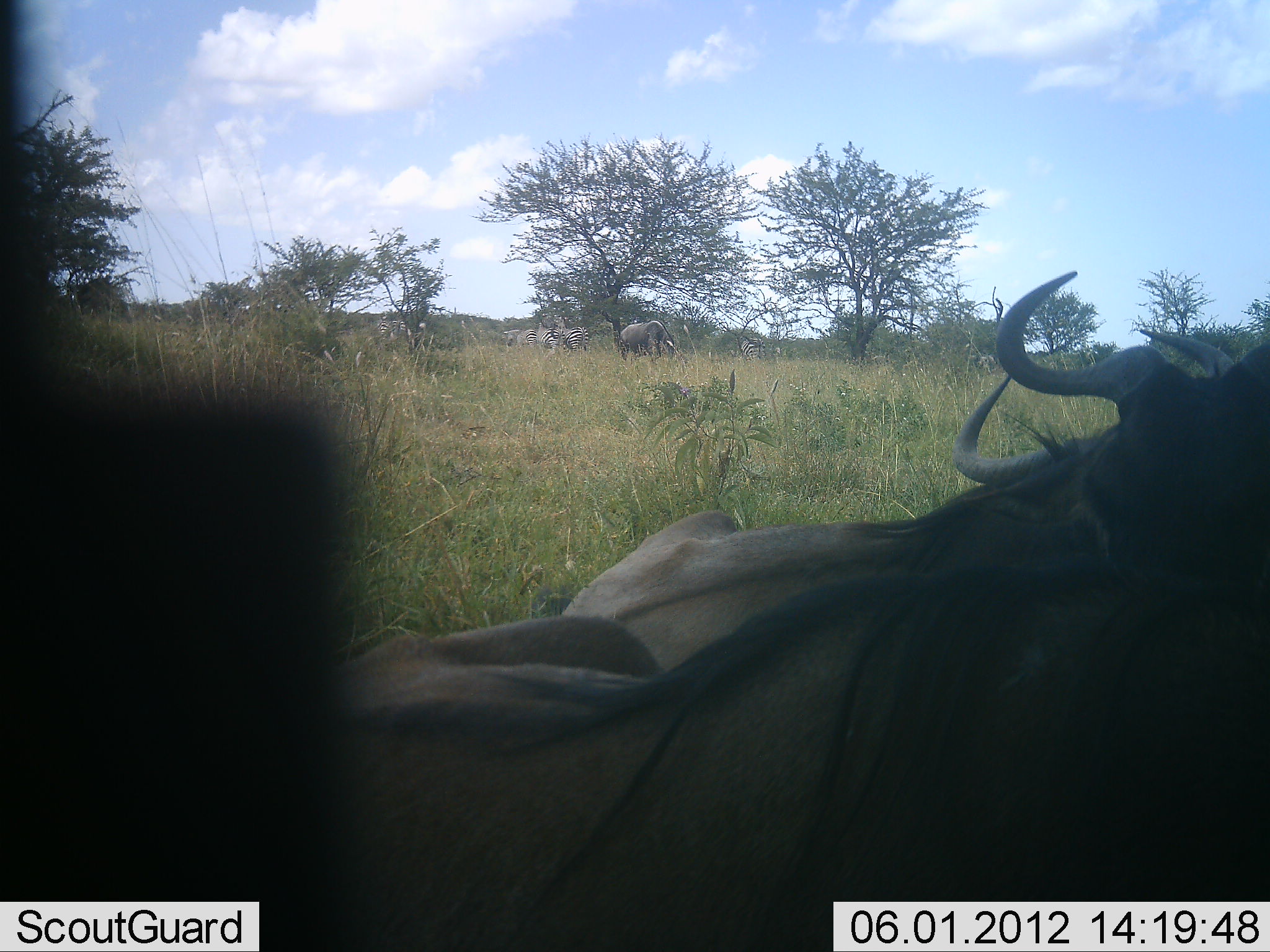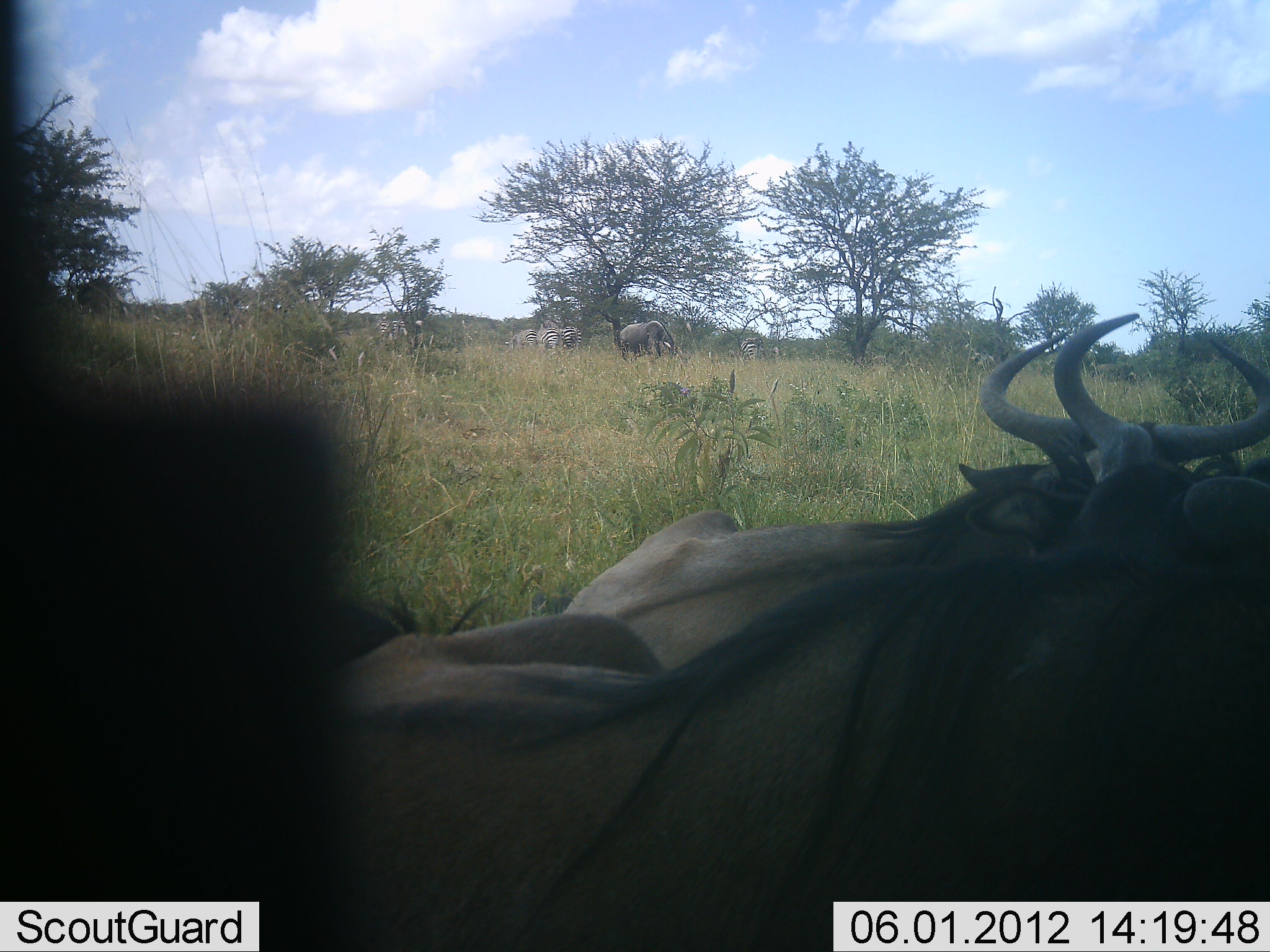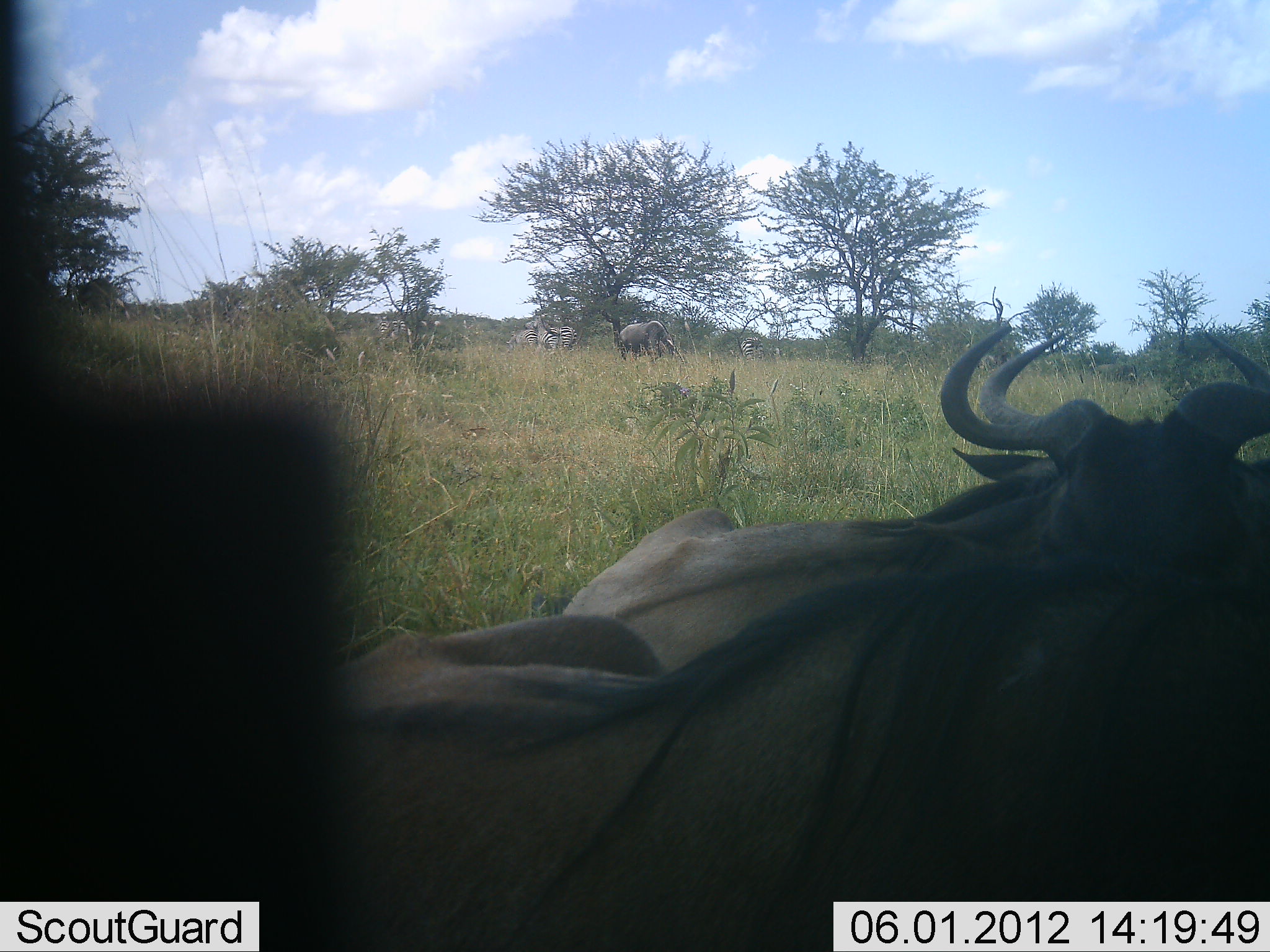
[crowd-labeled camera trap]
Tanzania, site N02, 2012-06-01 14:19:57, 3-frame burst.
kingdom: Animalia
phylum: Chordata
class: Mammalia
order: Artiodactyla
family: Bovidae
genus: Connochaetes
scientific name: Connochaetes taurinus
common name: blue wildebeest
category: wildebeest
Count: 3.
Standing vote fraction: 6%.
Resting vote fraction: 69%.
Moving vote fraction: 19%.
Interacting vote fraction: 19%.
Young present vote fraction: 0%.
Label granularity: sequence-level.